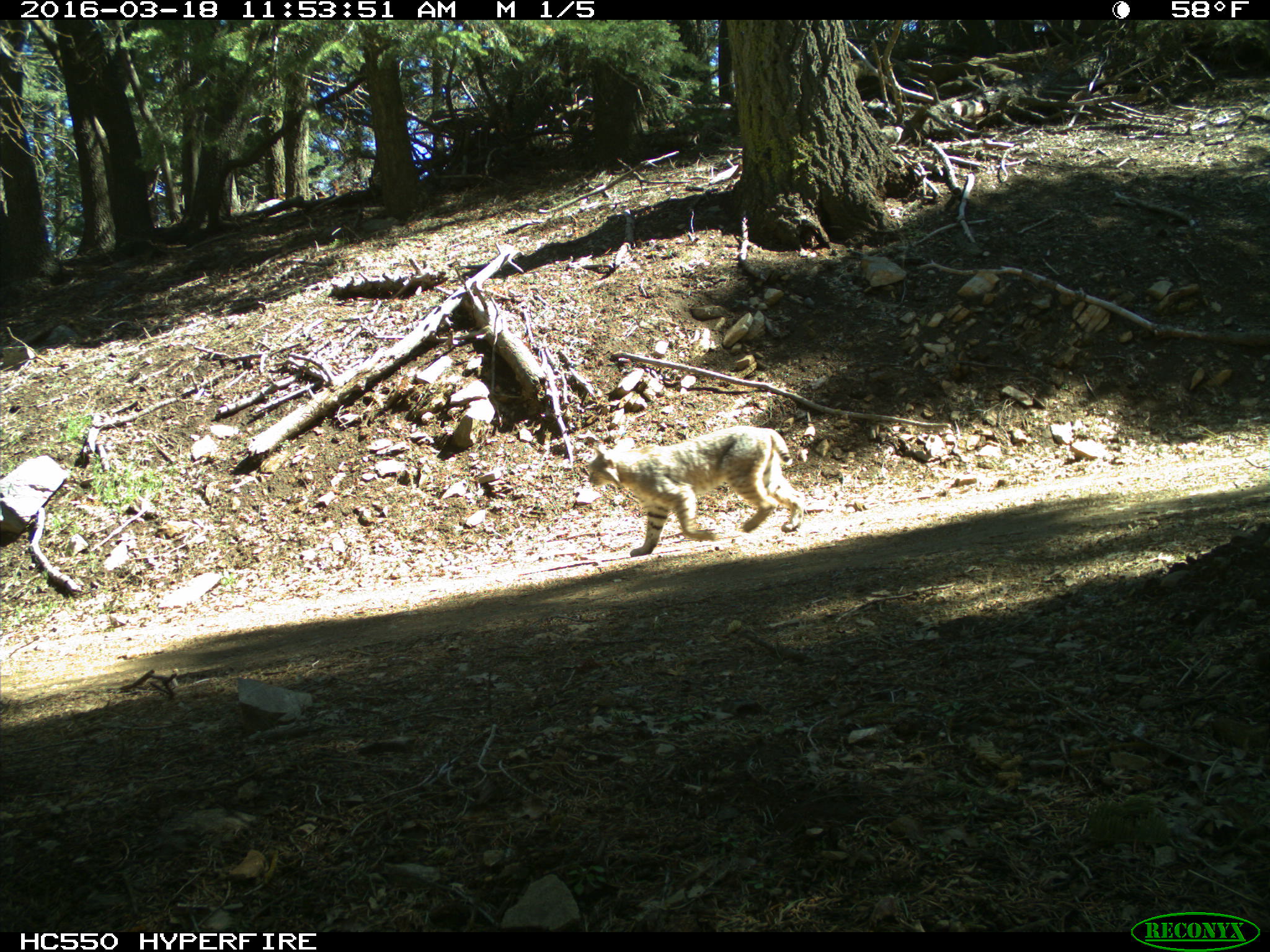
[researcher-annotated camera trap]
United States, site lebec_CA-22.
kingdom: Animalia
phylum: Chordata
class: Mammalia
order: Carnivora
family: Felidae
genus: Lynx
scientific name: Lynx rufus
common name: bobcat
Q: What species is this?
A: Lynx rufus (bobcat).